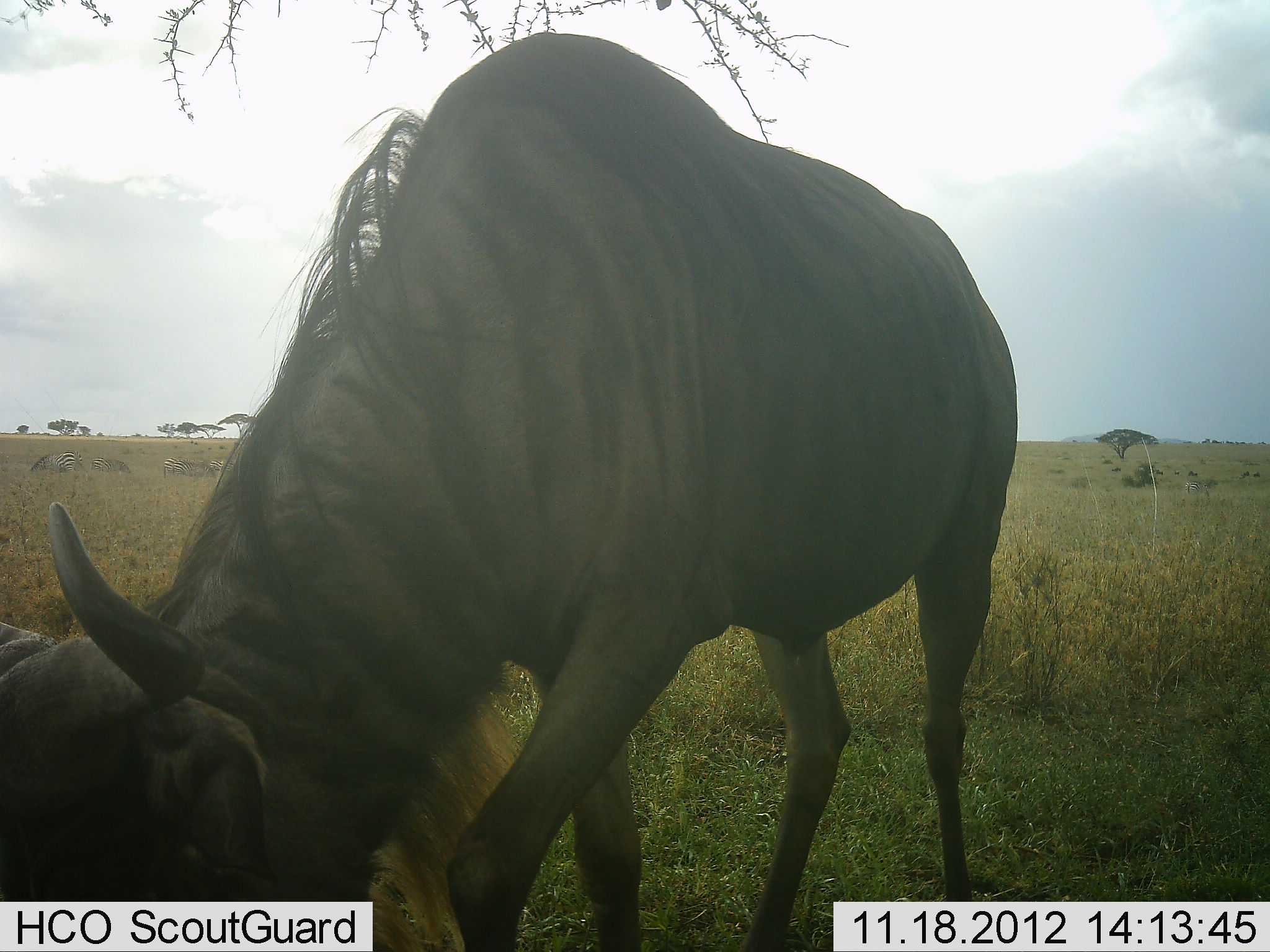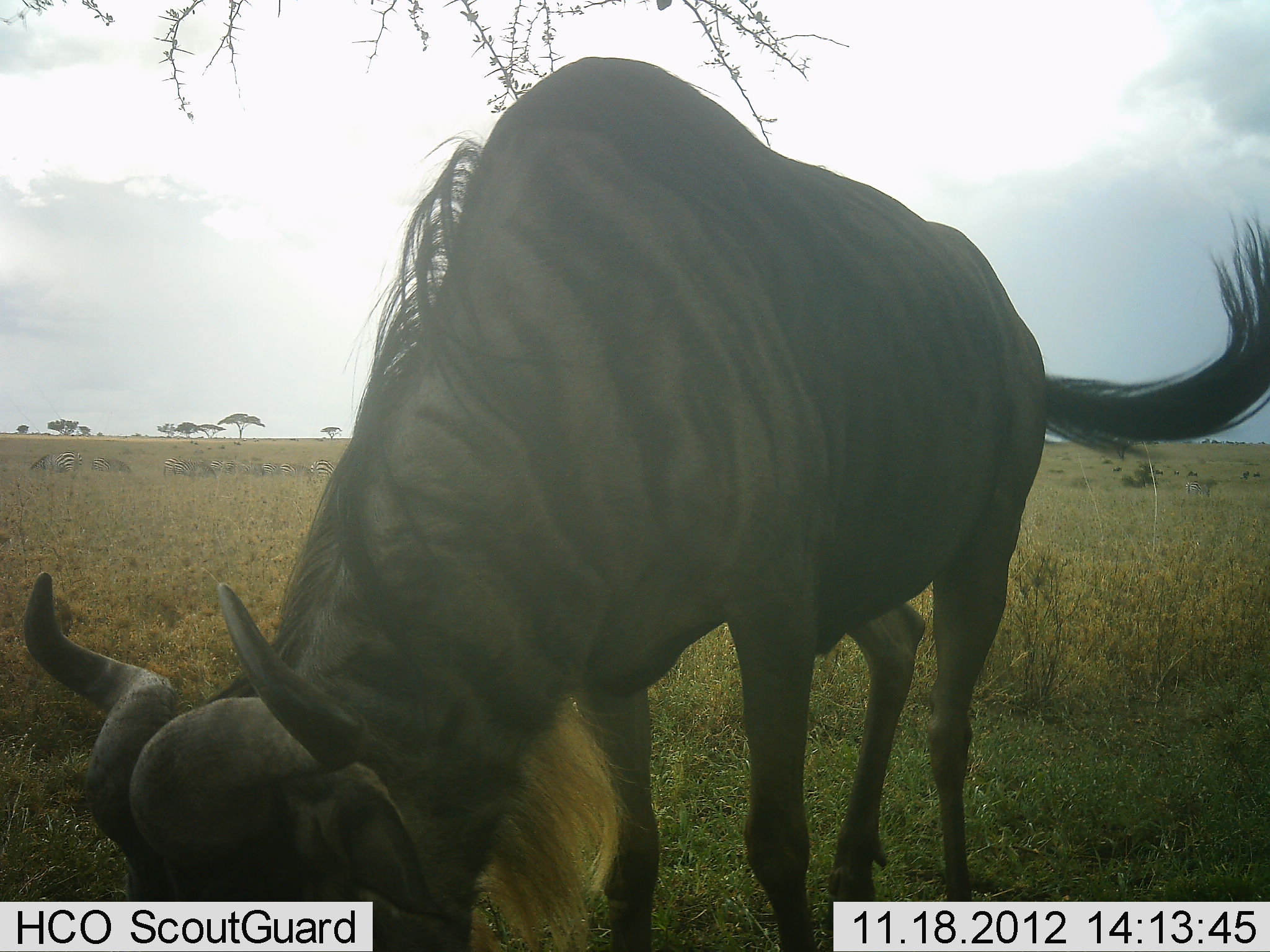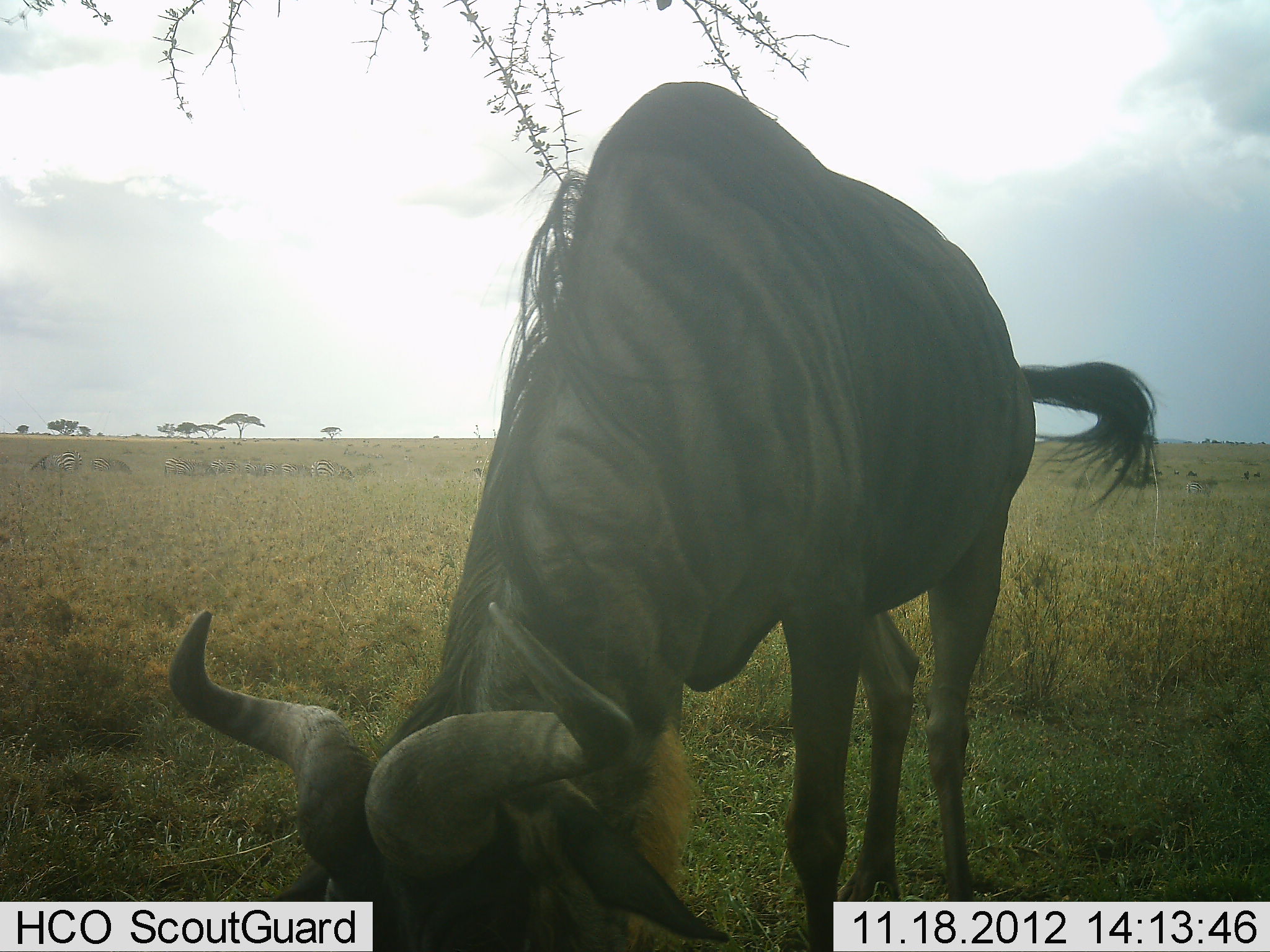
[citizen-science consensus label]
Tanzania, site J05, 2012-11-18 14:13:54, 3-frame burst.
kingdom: Animalia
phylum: Chordata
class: Mammalia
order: Artiodactyla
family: Bovidae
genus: Connochaetes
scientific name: Connochaetes taurinus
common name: blue wildebeest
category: wildebeest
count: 1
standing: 20%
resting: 0%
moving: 0%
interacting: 0%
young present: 0%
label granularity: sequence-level